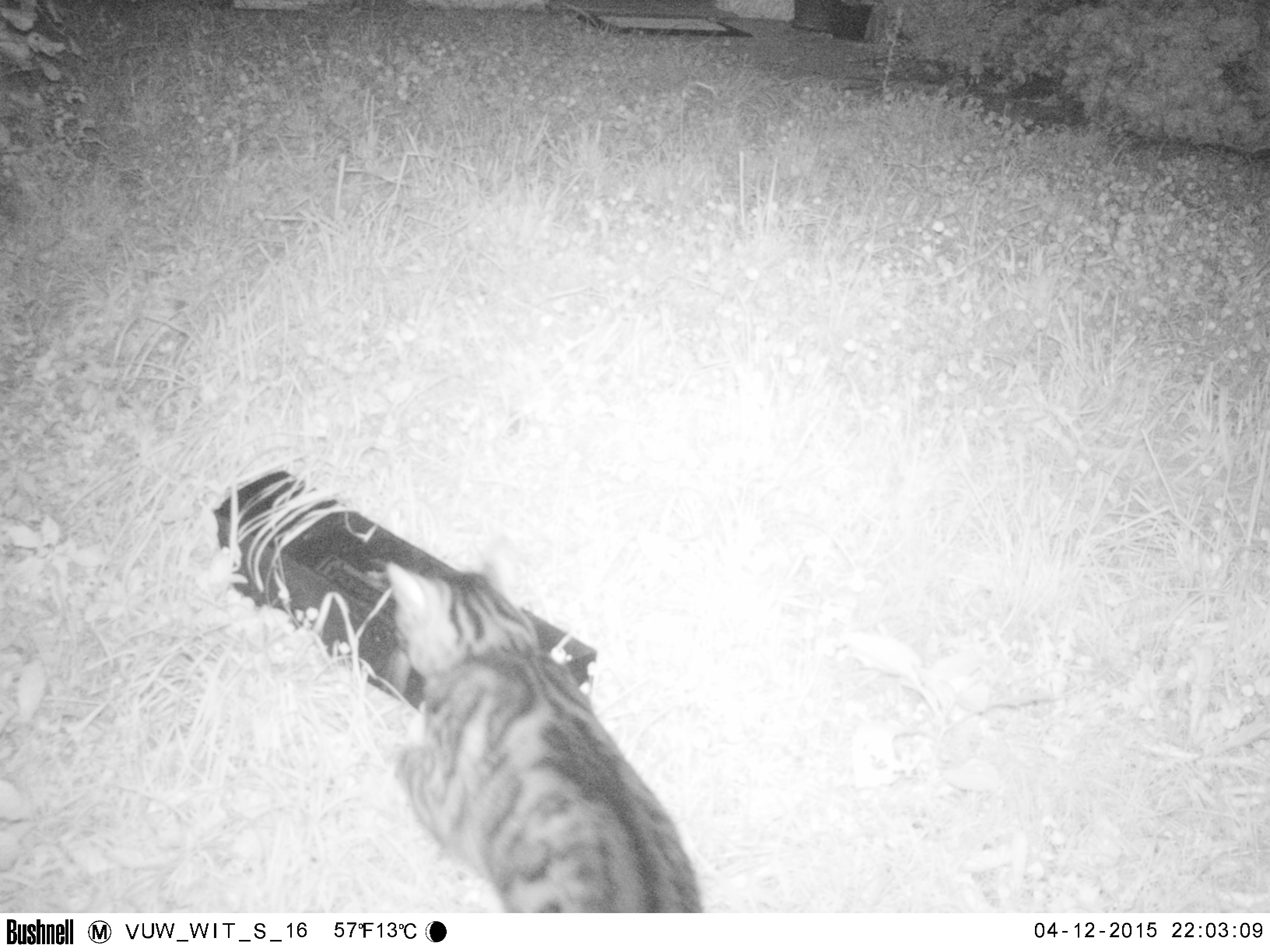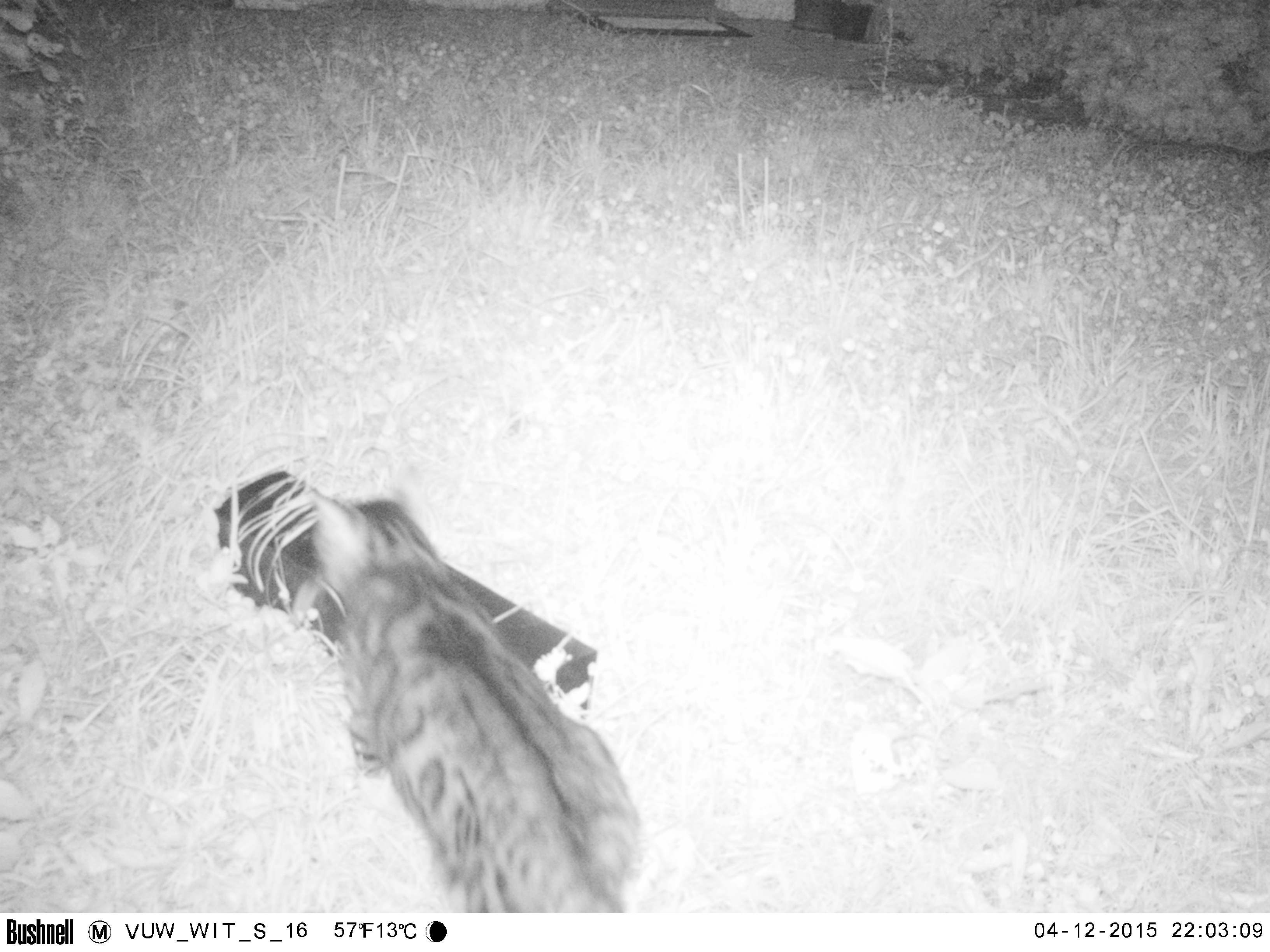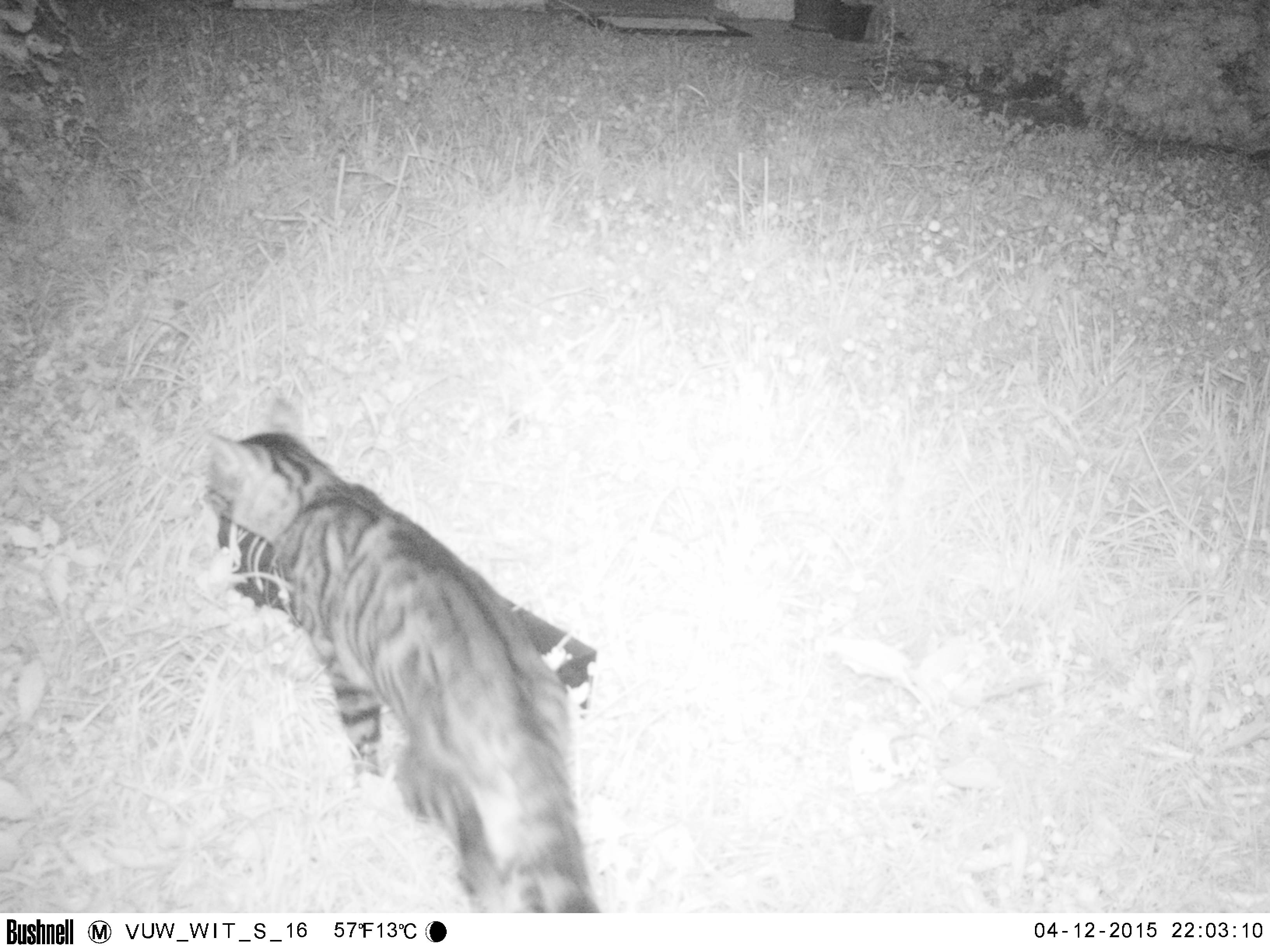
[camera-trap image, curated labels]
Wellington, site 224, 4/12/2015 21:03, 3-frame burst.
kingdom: Animalia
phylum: Chordata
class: Mammalia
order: Carnivora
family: Felidae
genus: Felis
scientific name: Felis catus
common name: cat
Cat (Felis catus).